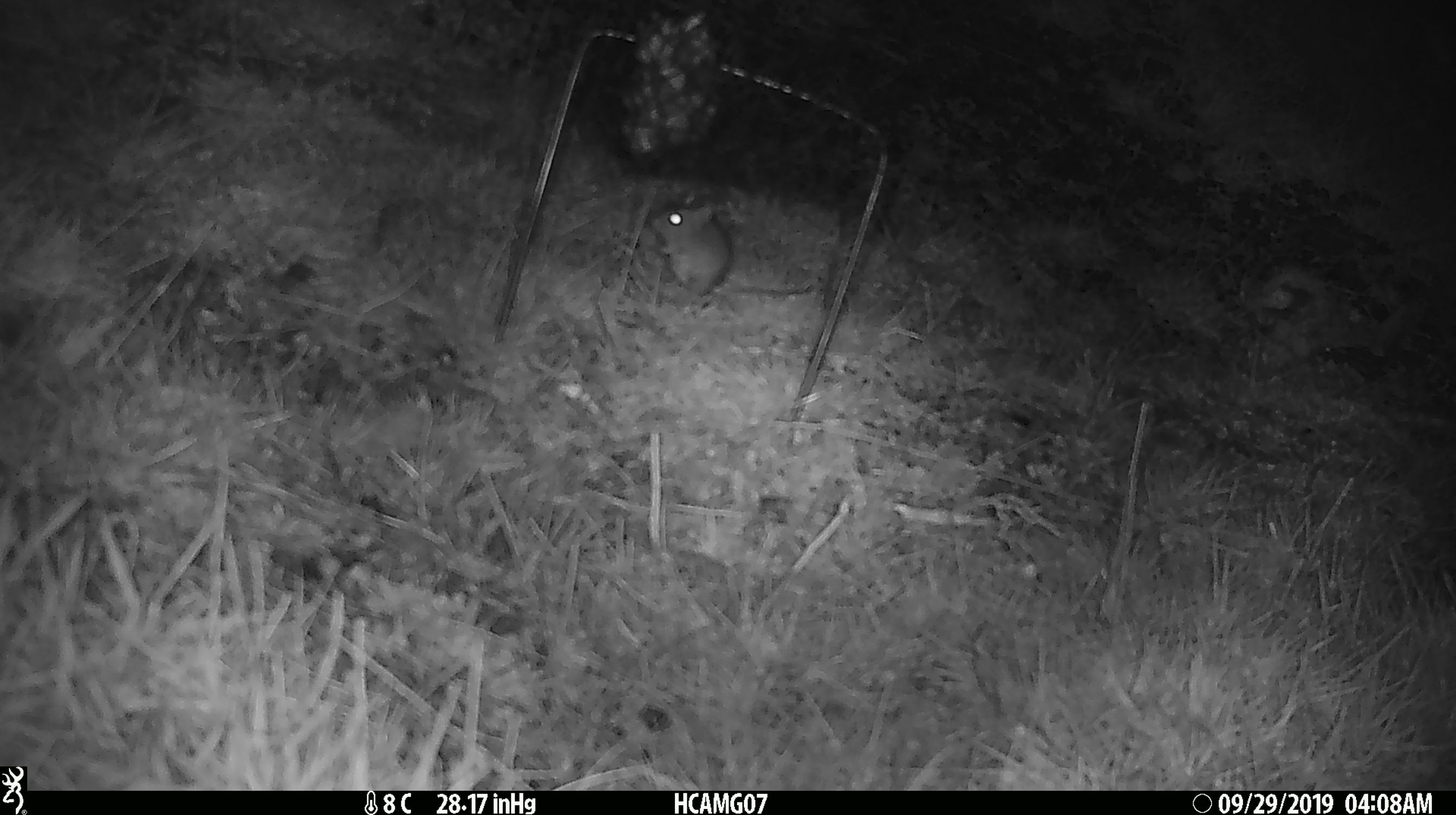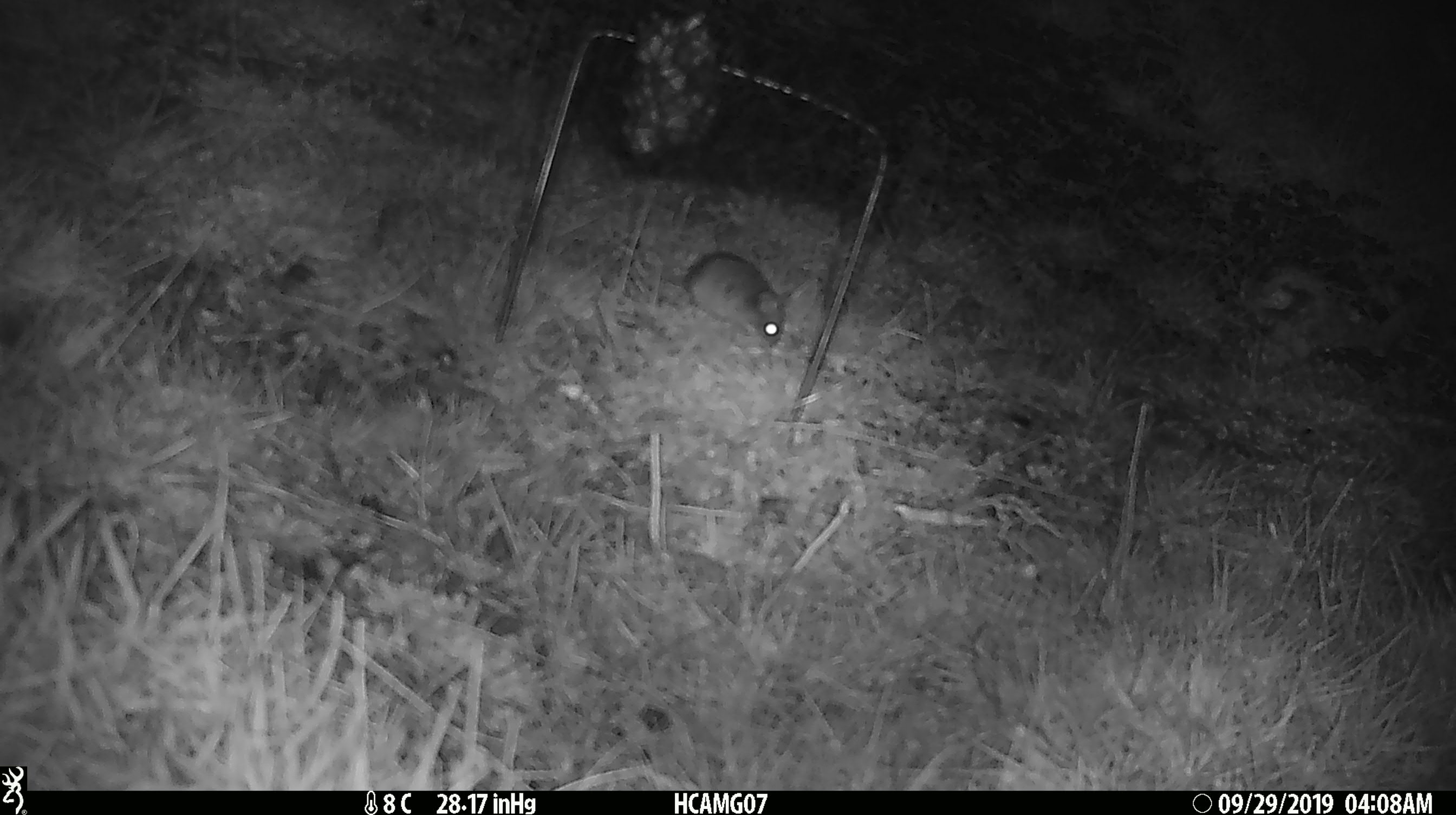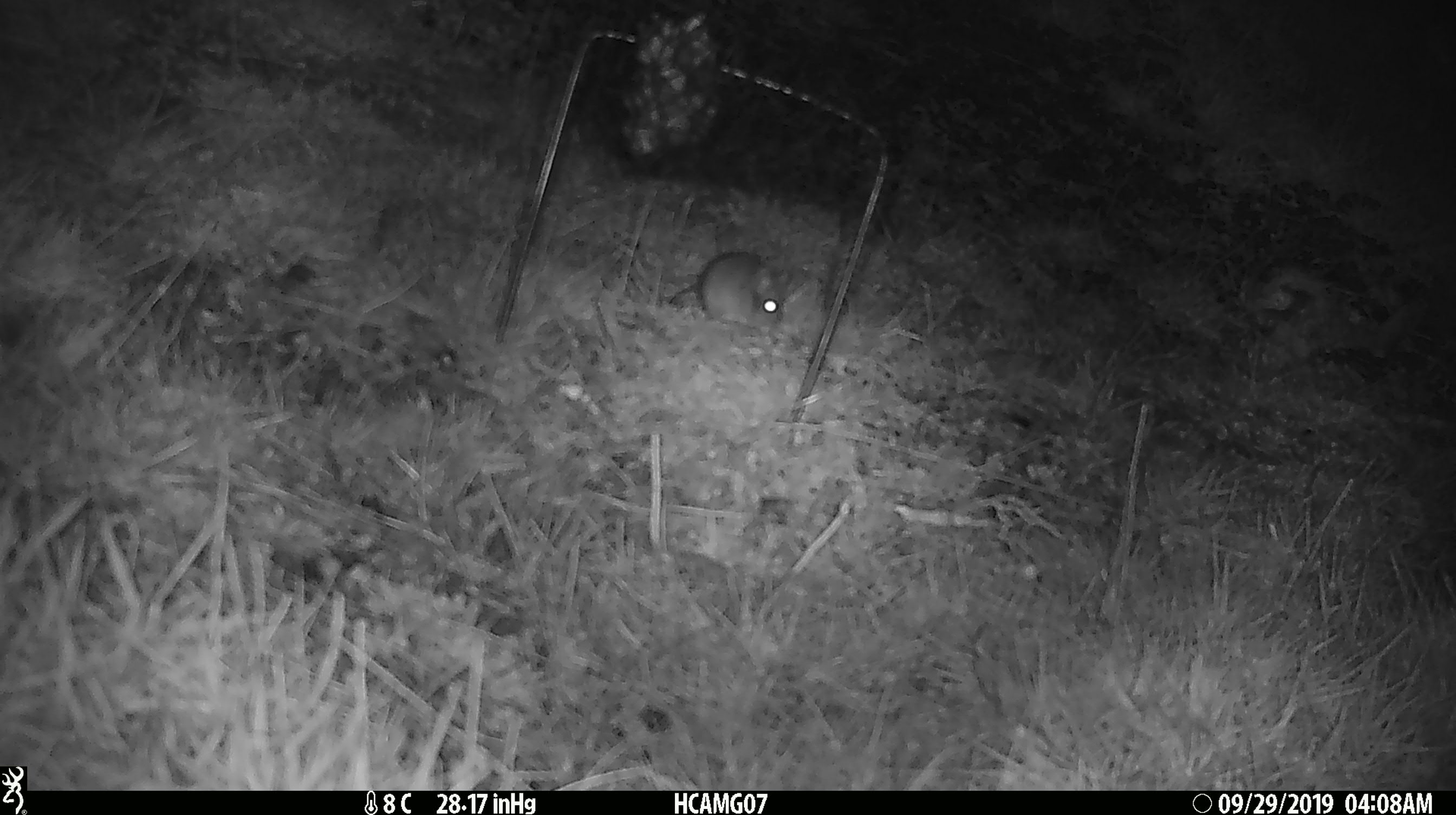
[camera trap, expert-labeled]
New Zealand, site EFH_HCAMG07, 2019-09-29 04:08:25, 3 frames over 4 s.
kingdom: Animalia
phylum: Chordata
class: Mammalia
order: Rodentia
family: Muridae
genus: Mus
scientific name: Mus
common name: mouse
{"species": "mouse (Mus)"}